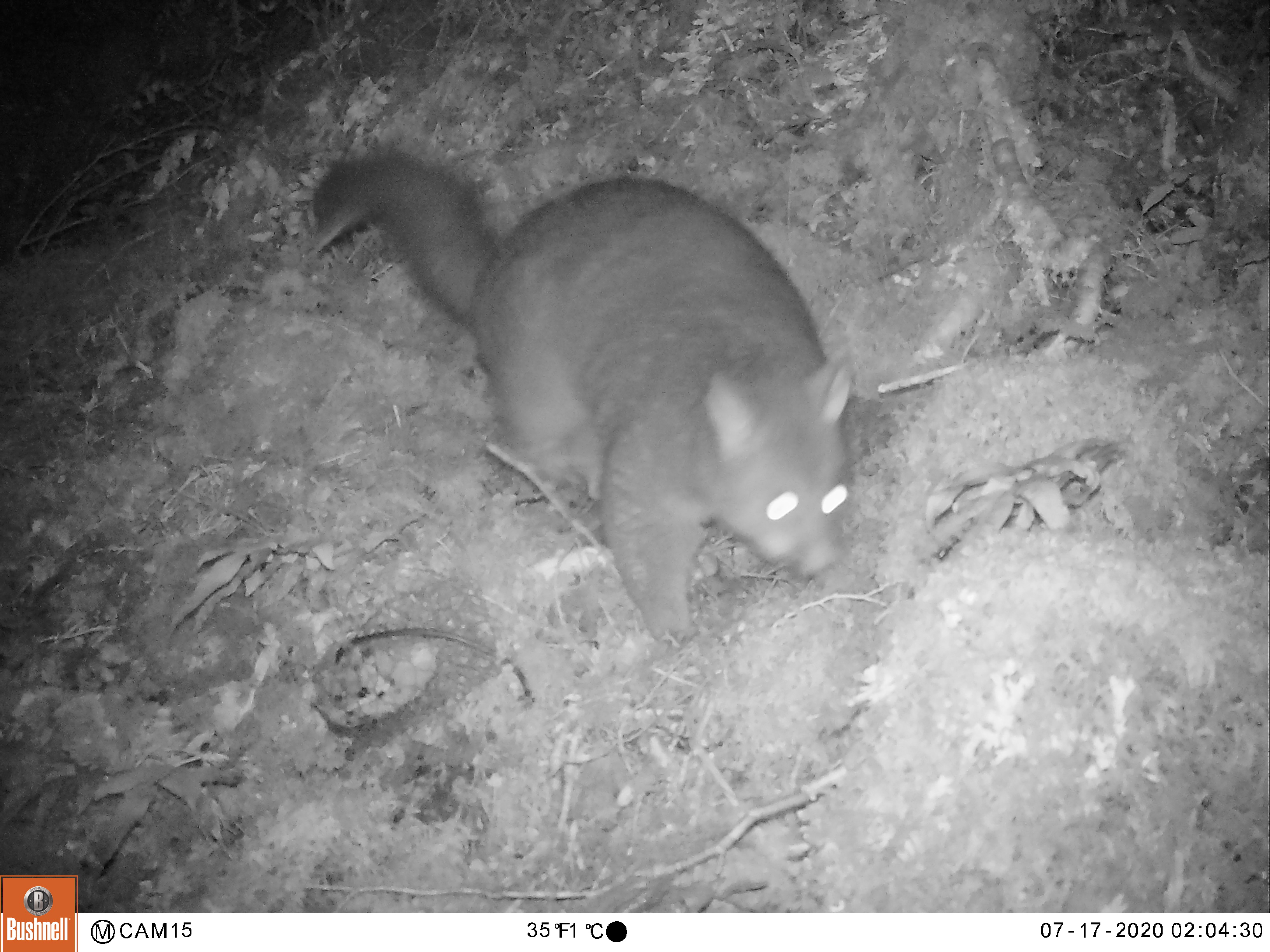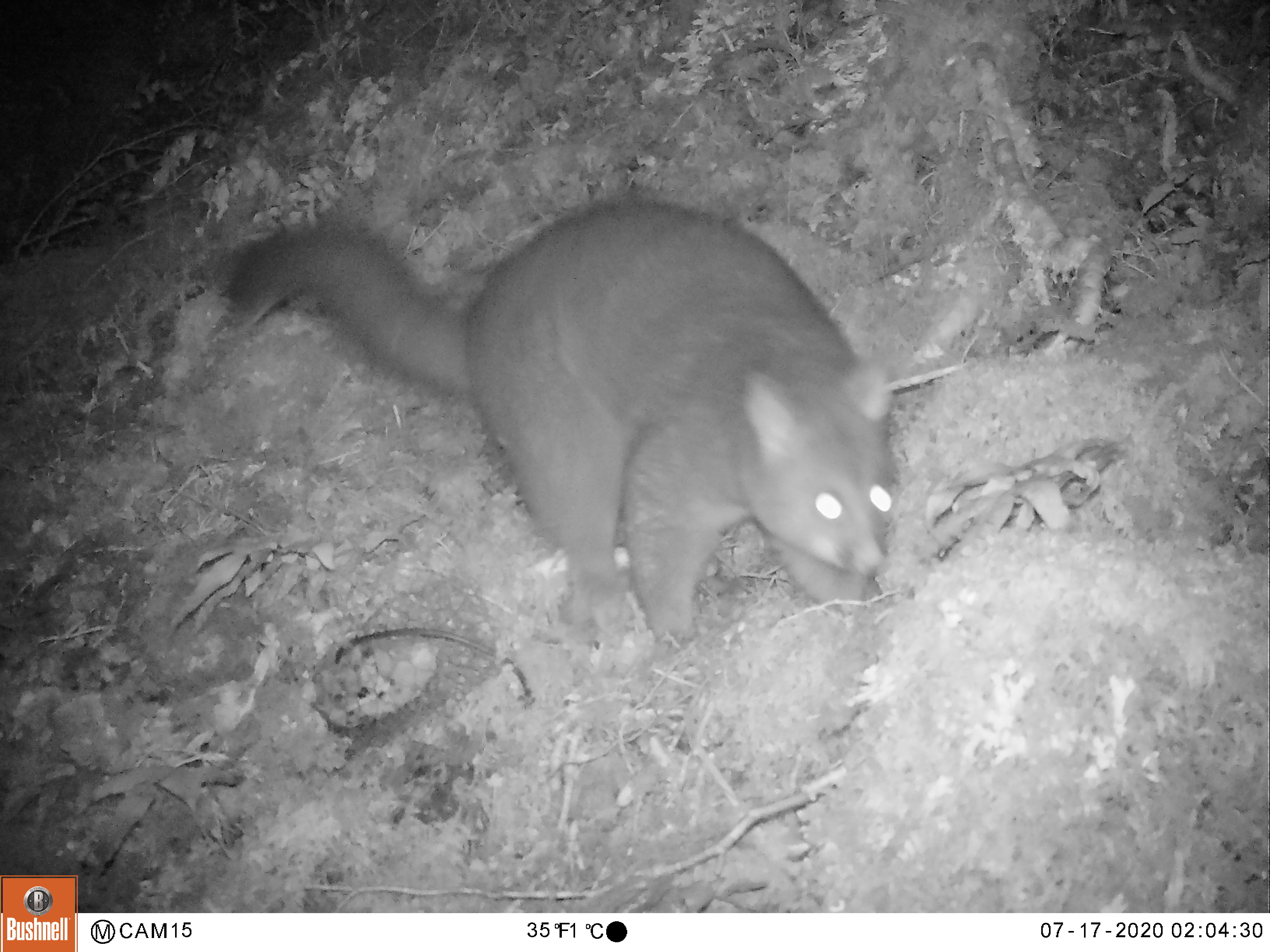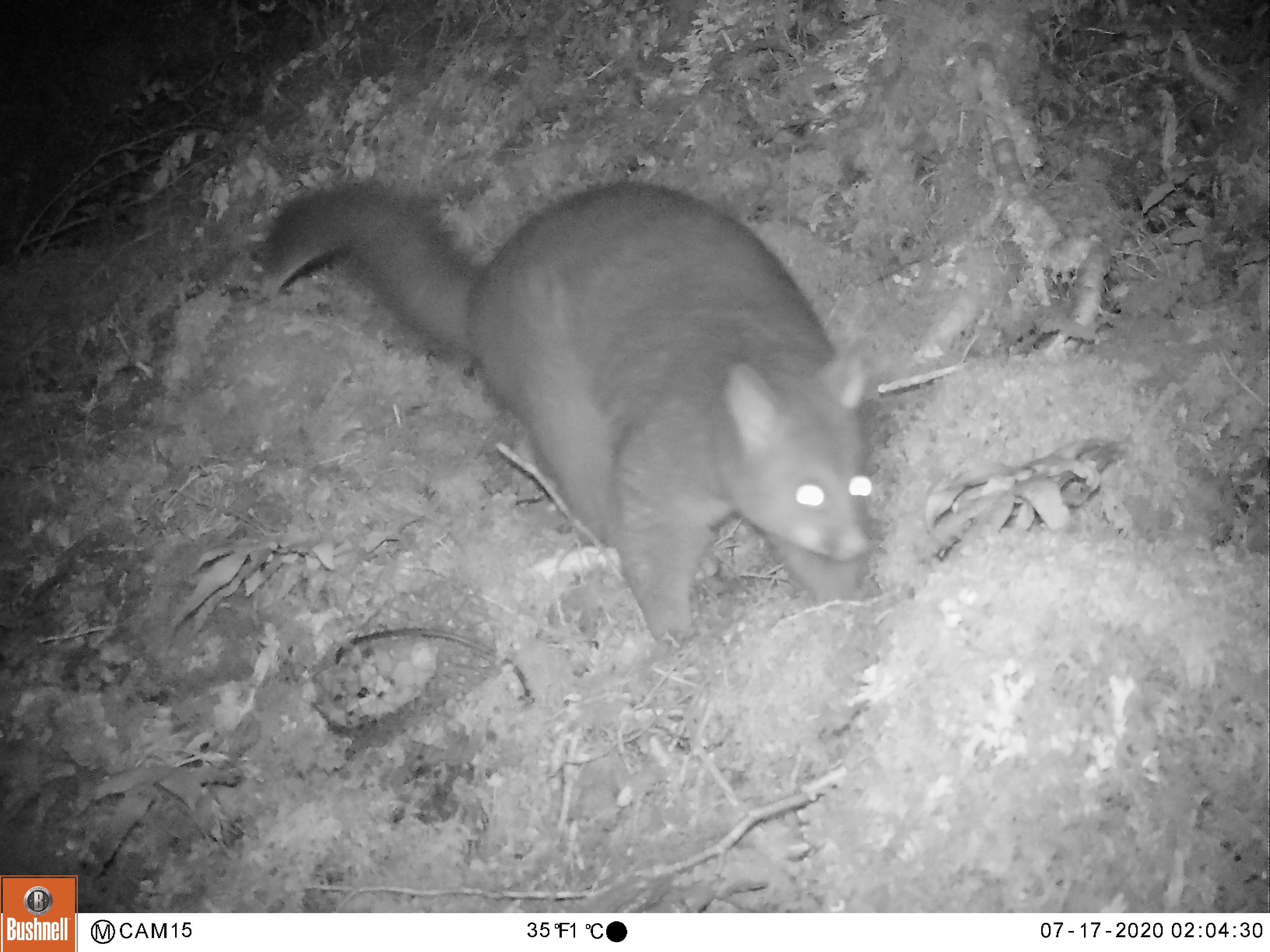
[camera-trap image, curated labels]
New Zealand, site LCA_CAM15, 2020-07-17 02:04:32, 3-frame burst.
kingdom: Animalia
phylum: Chordata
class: Mammalia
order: Diprotodontia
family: Phalangeridae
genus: Trichosurus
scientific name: Trichosurus vulpecula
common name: common brushtail possum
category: possum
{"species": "possum (common brushtail possum) (Trichosurus vulpecula)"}